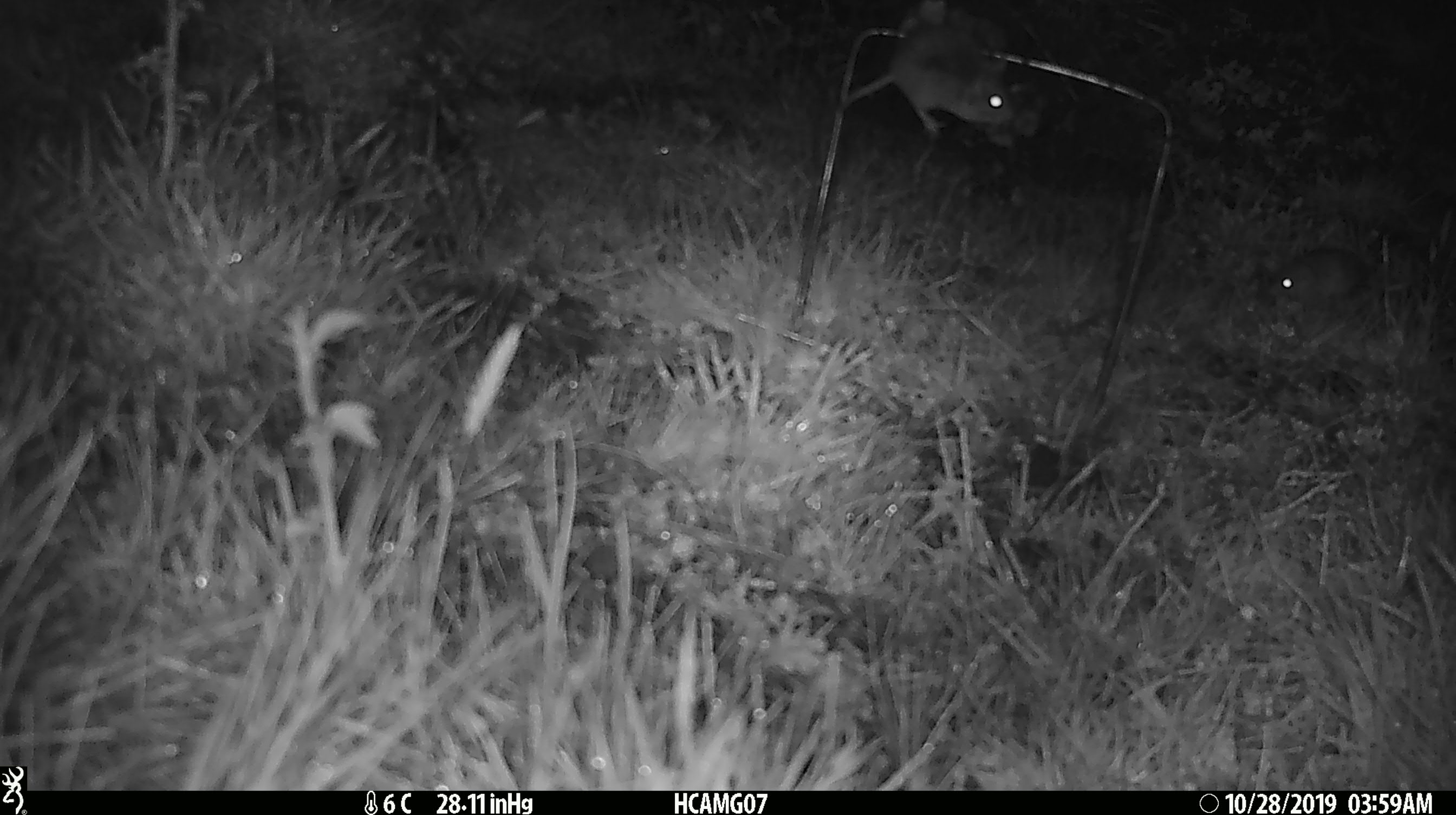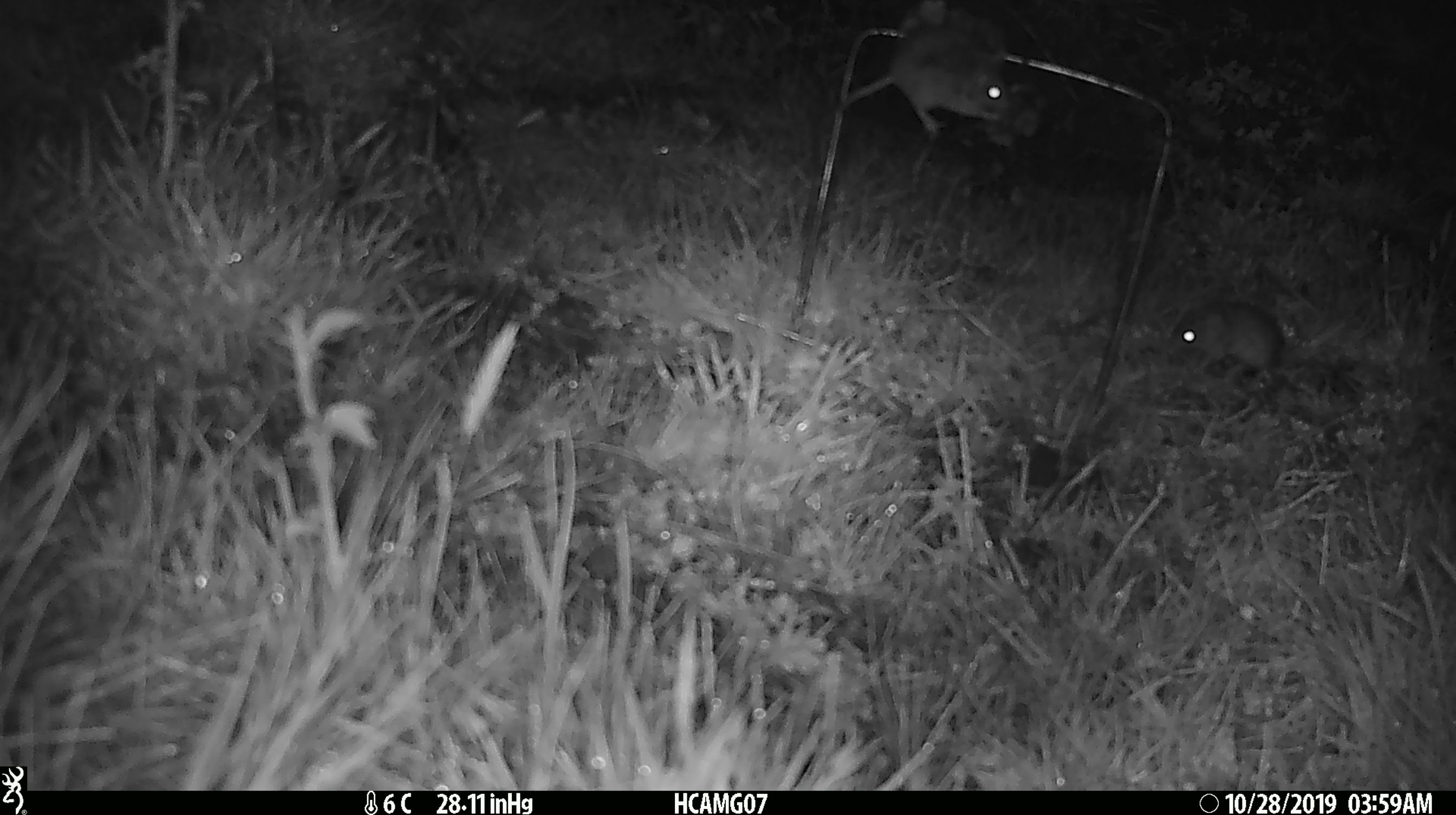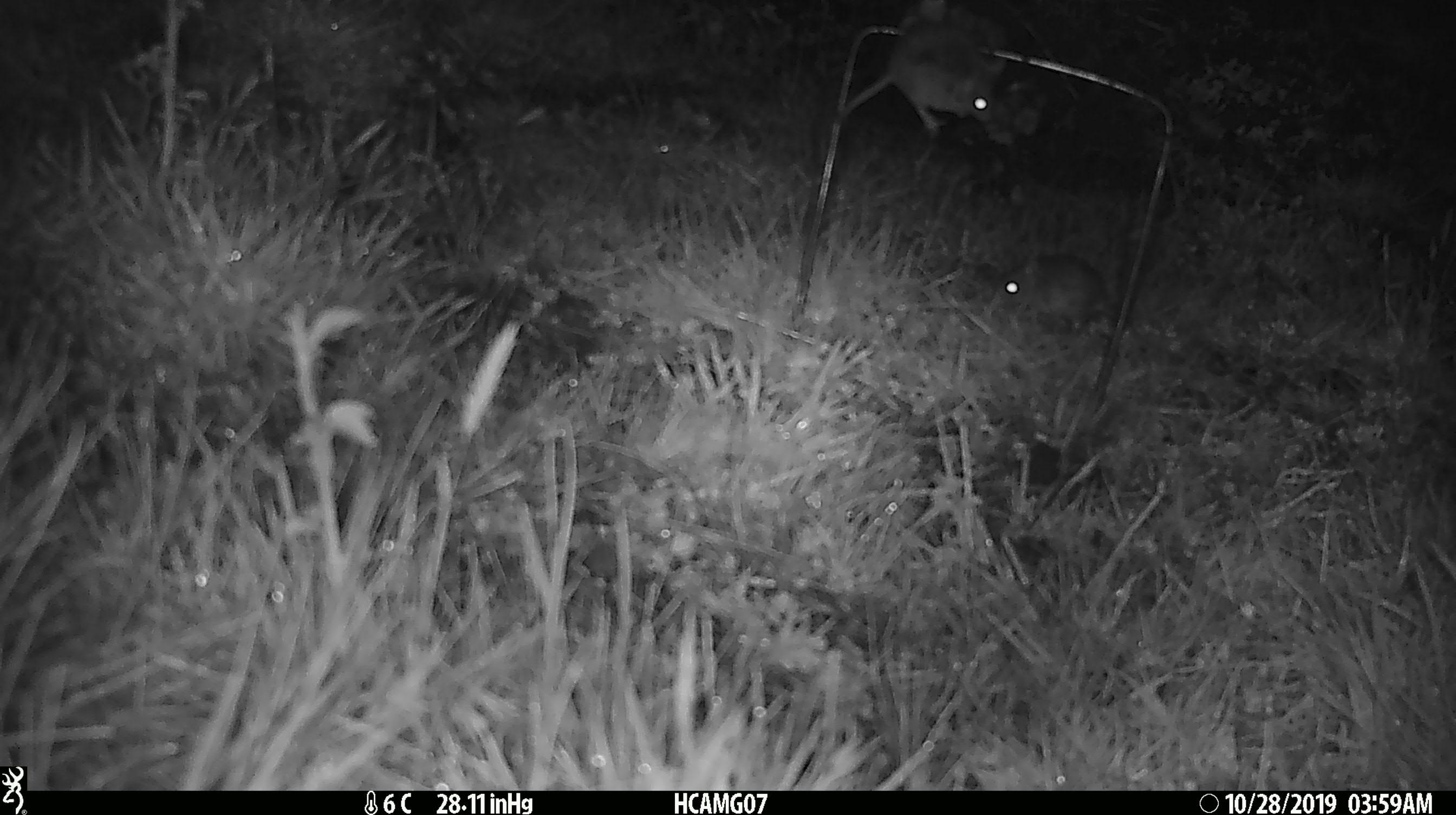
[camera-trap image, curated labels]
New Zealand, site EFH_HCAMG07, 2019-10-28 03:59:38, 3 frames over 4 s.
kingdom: Animalia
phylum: Chordata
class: Mammalia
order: Rodentia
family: Muridae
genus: Mus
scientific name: Mus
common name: mouse